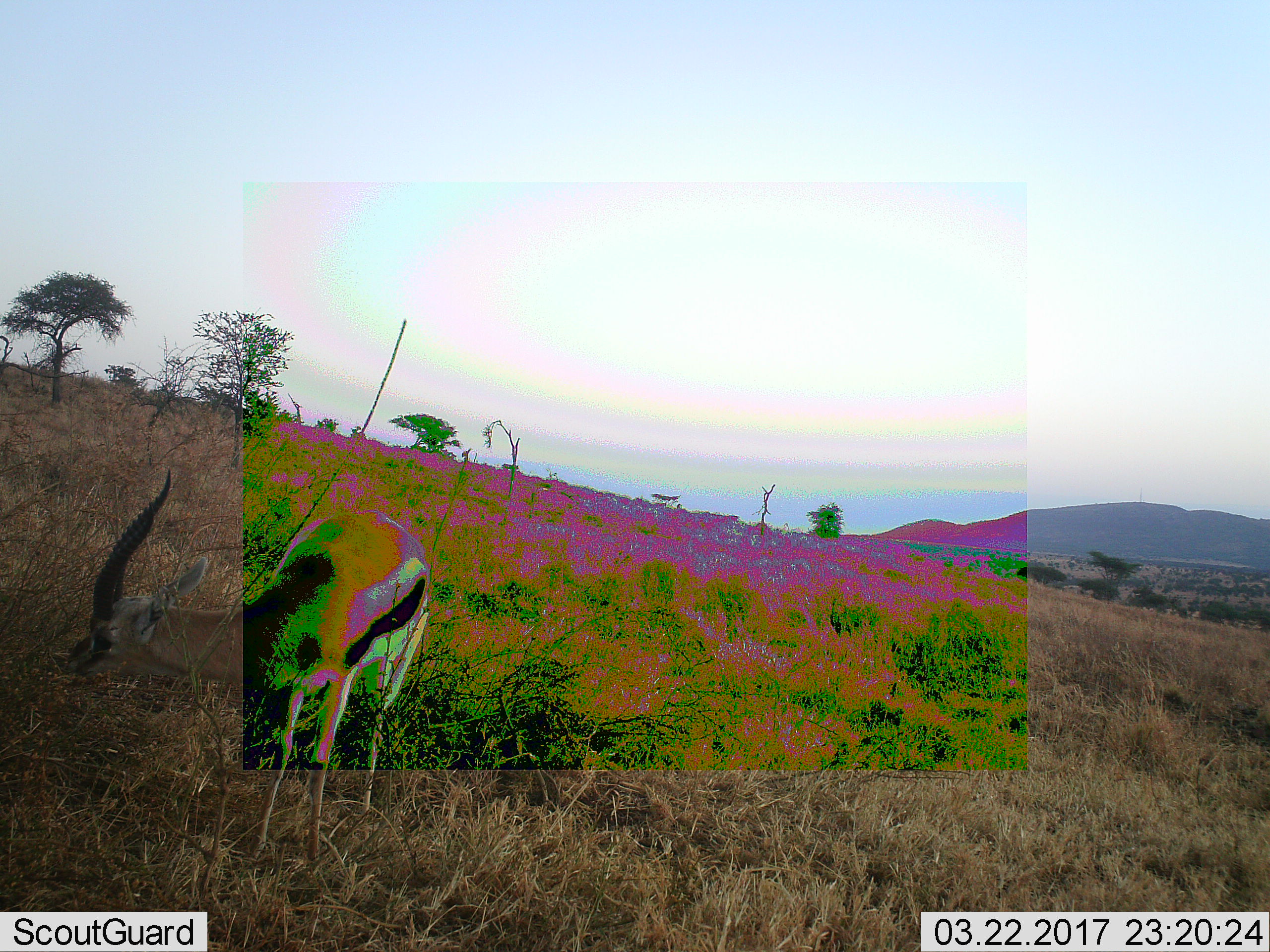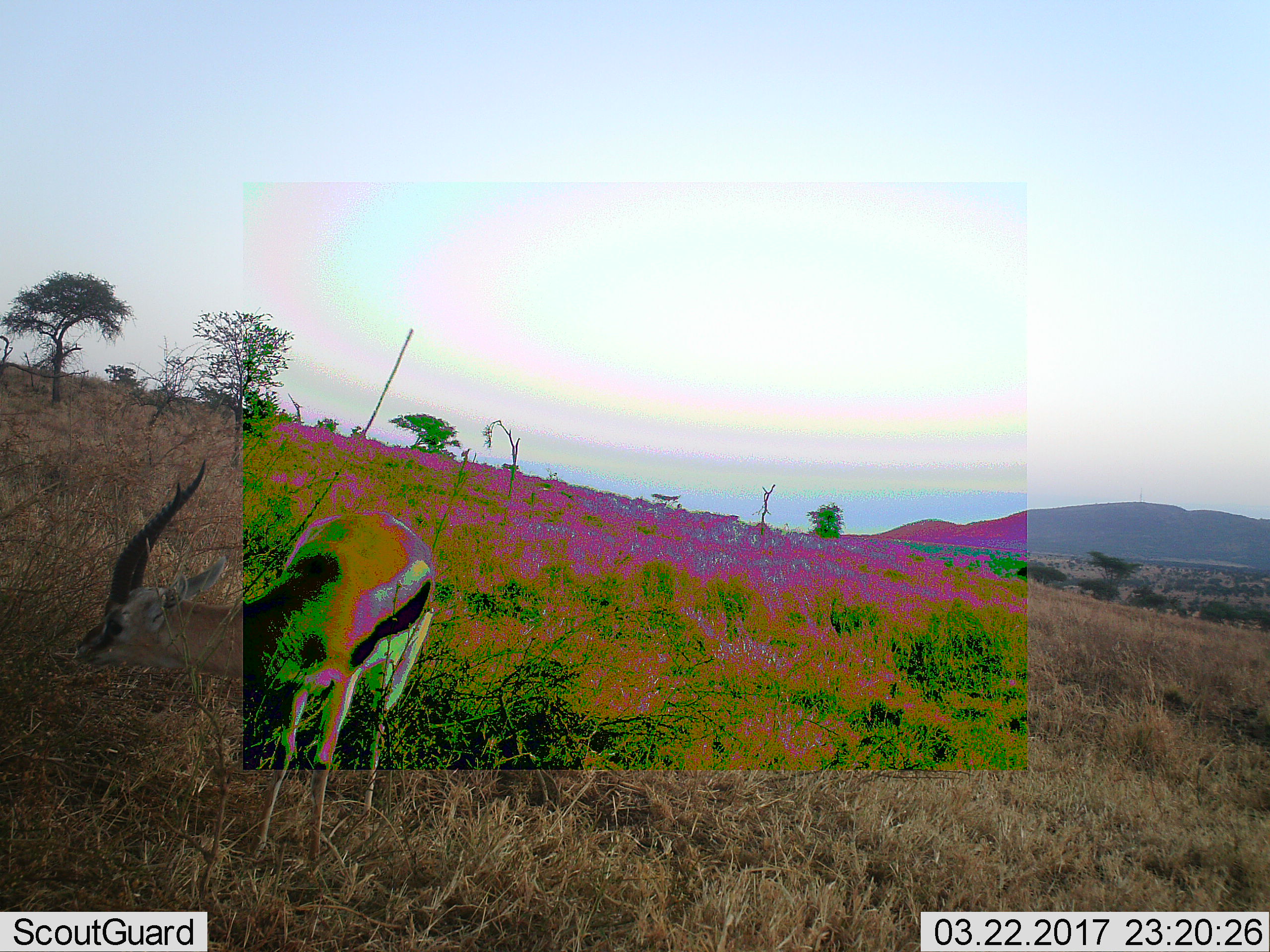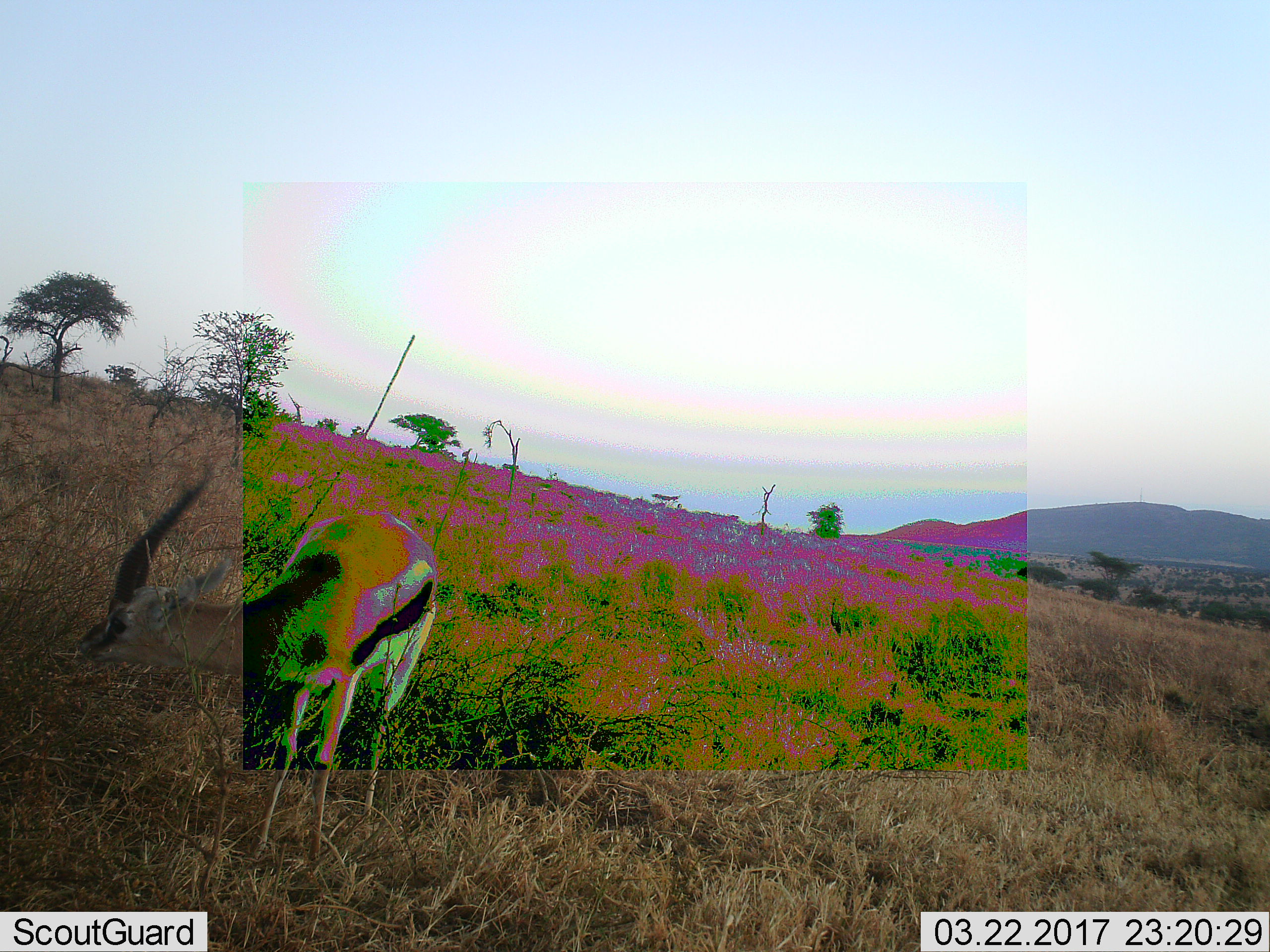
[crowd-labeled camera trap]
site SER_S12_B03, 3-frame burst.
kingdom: Animalia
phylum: Chordata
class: Mammalia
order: Artiodactyla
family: Bovidae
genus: Eudorcas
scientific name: Eudorcas thomsonii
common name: thomson's gazelle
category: gazellethomsons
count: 1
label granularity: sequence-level